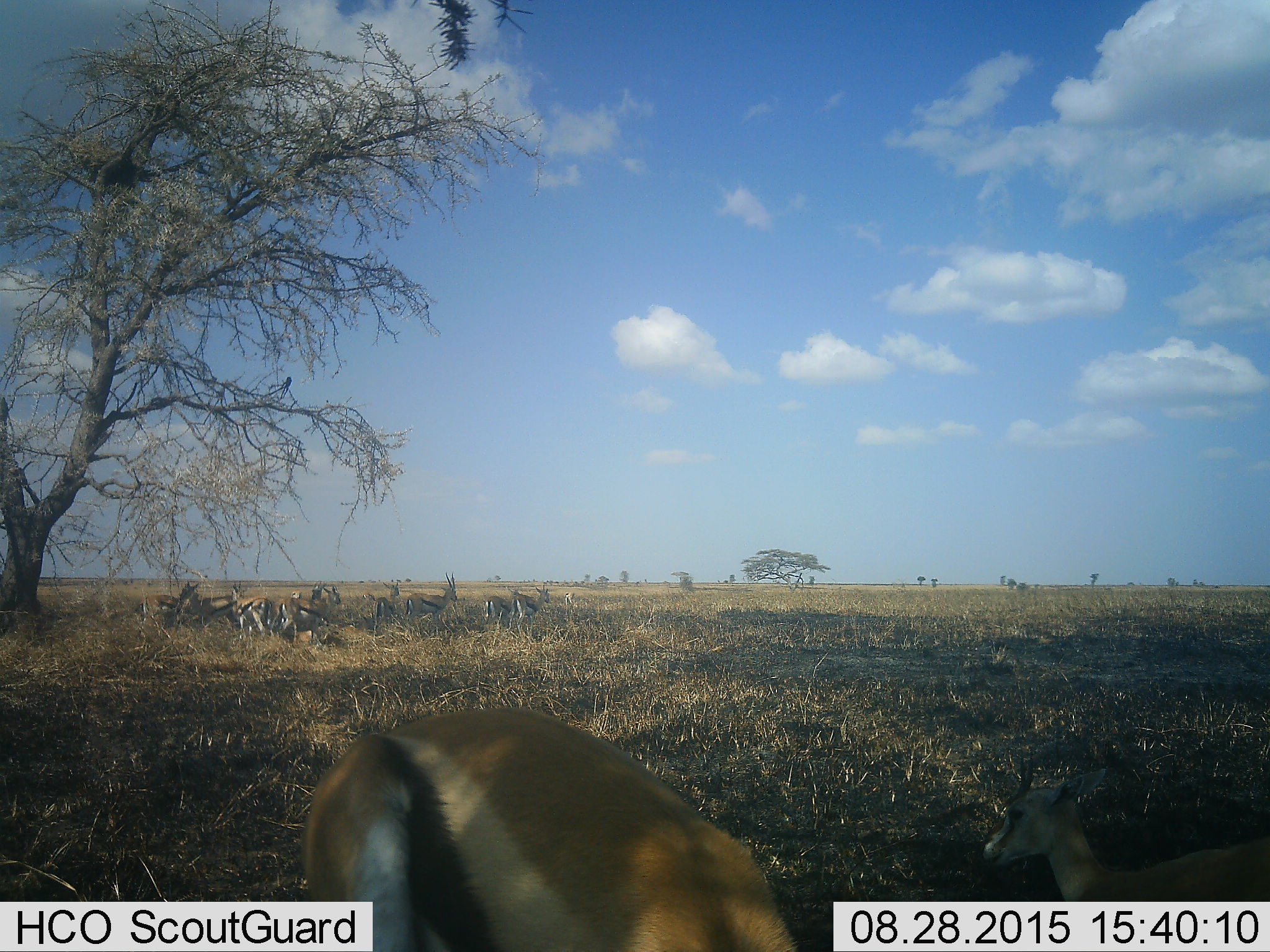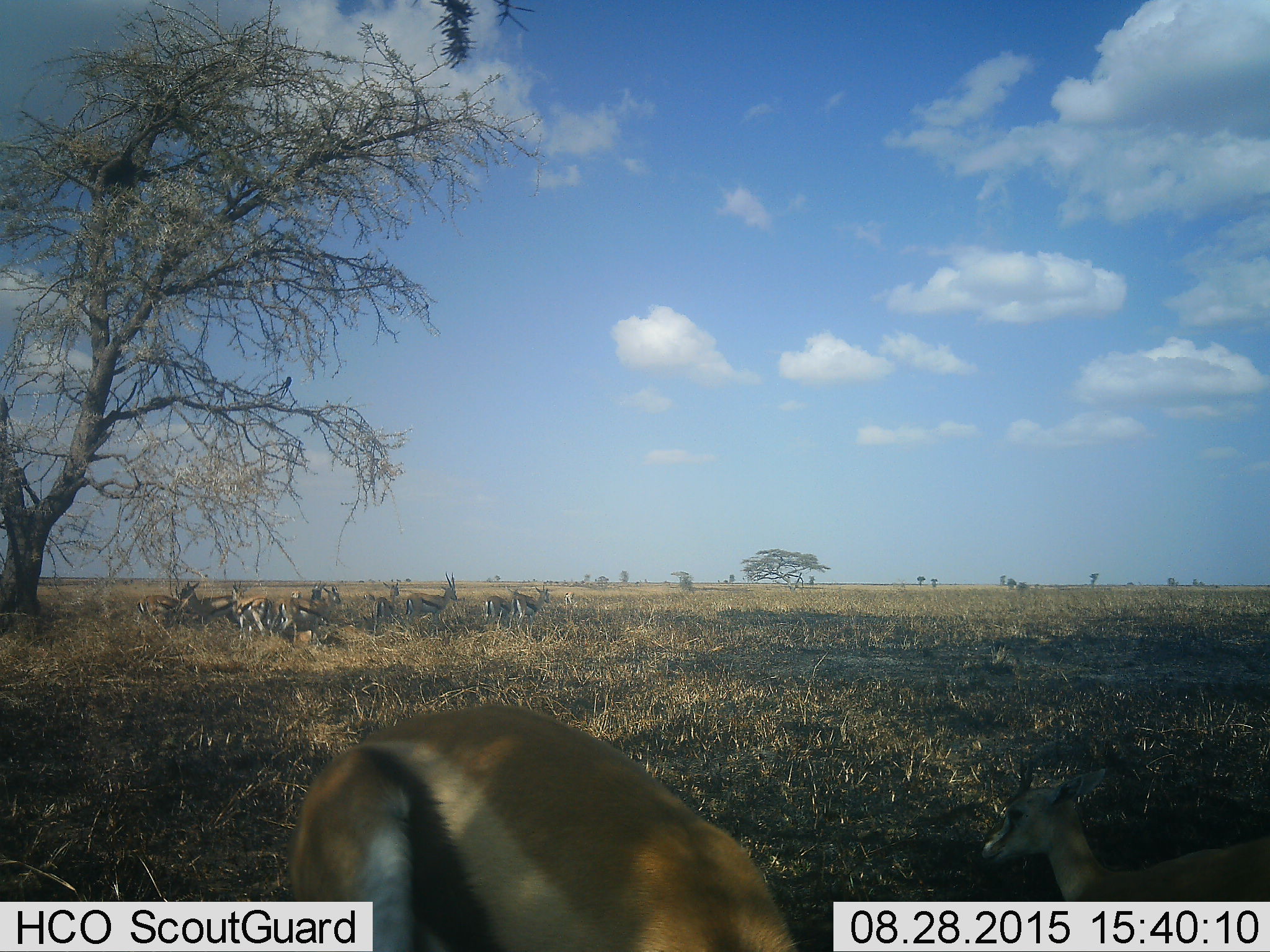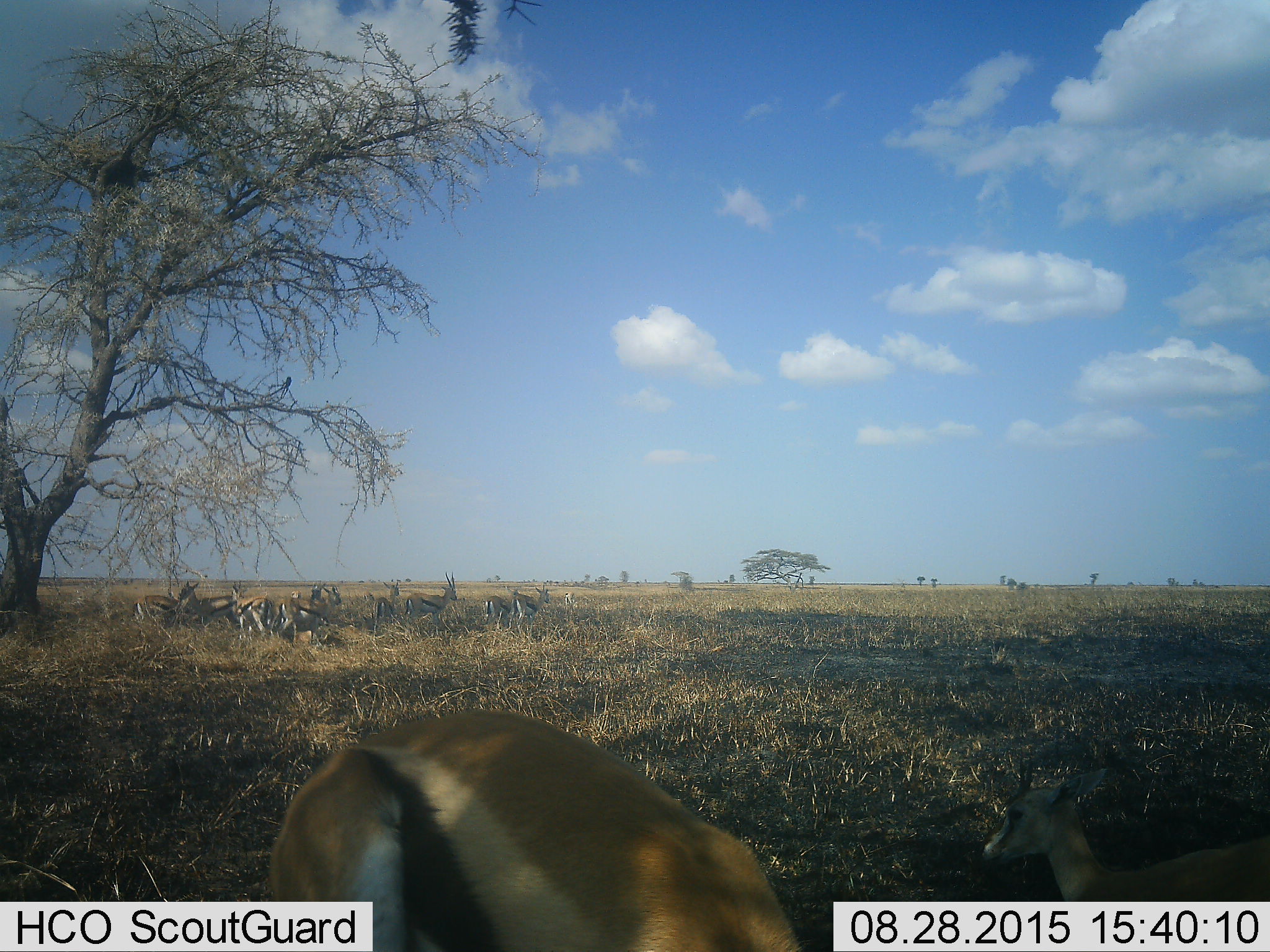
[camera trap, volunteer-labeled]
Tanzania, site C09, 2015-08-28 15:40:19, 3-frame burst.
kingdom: Animalia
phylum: Chordata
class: Mammalia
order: Artiodactyla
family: Bovidae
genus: Eudorcas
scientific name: Eudorcas thomsonii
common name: thomson's gazelle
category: gazellethomsons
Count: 11-50.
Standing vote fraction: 67%.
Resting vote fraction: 27%.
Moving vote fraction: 20%.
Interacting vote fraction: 27%.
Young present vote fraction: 40%.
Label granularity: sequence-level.